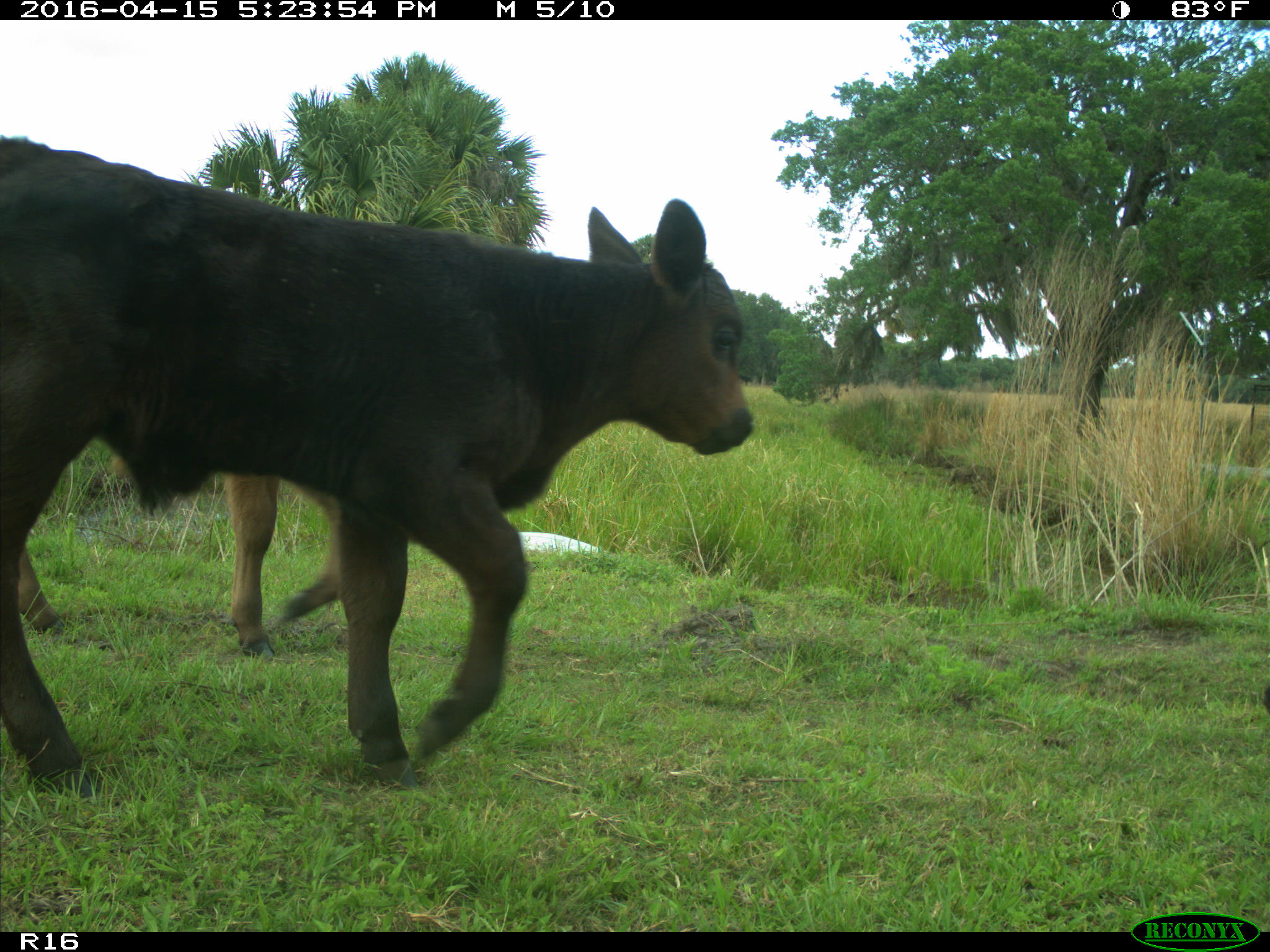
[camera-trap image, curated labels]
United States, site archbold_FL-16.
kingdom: Animalia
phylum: Chordata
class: Mammalia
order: Artiodactyla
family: Bovidae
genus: Bos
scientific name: Bos taurus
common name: domestic cow